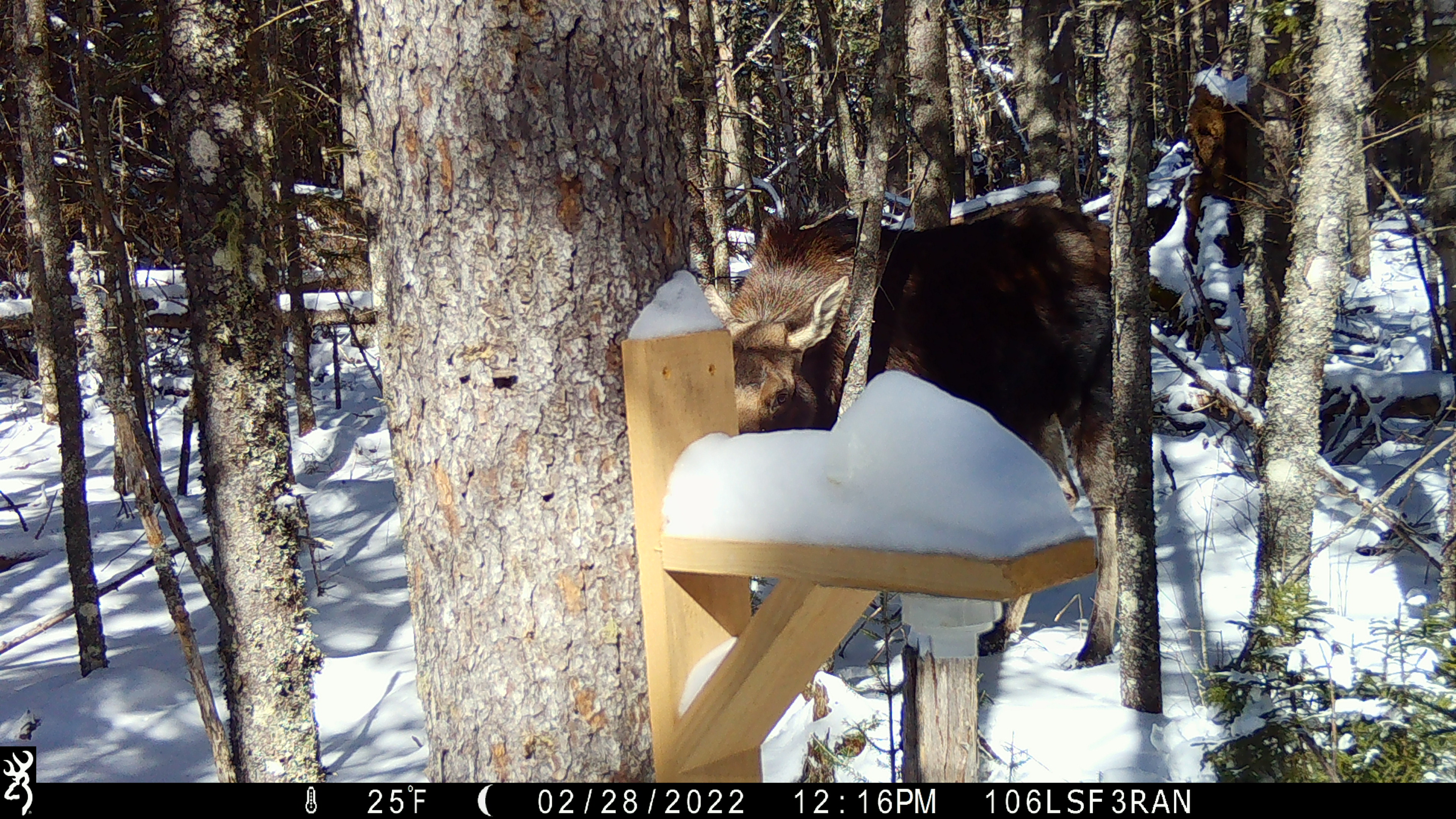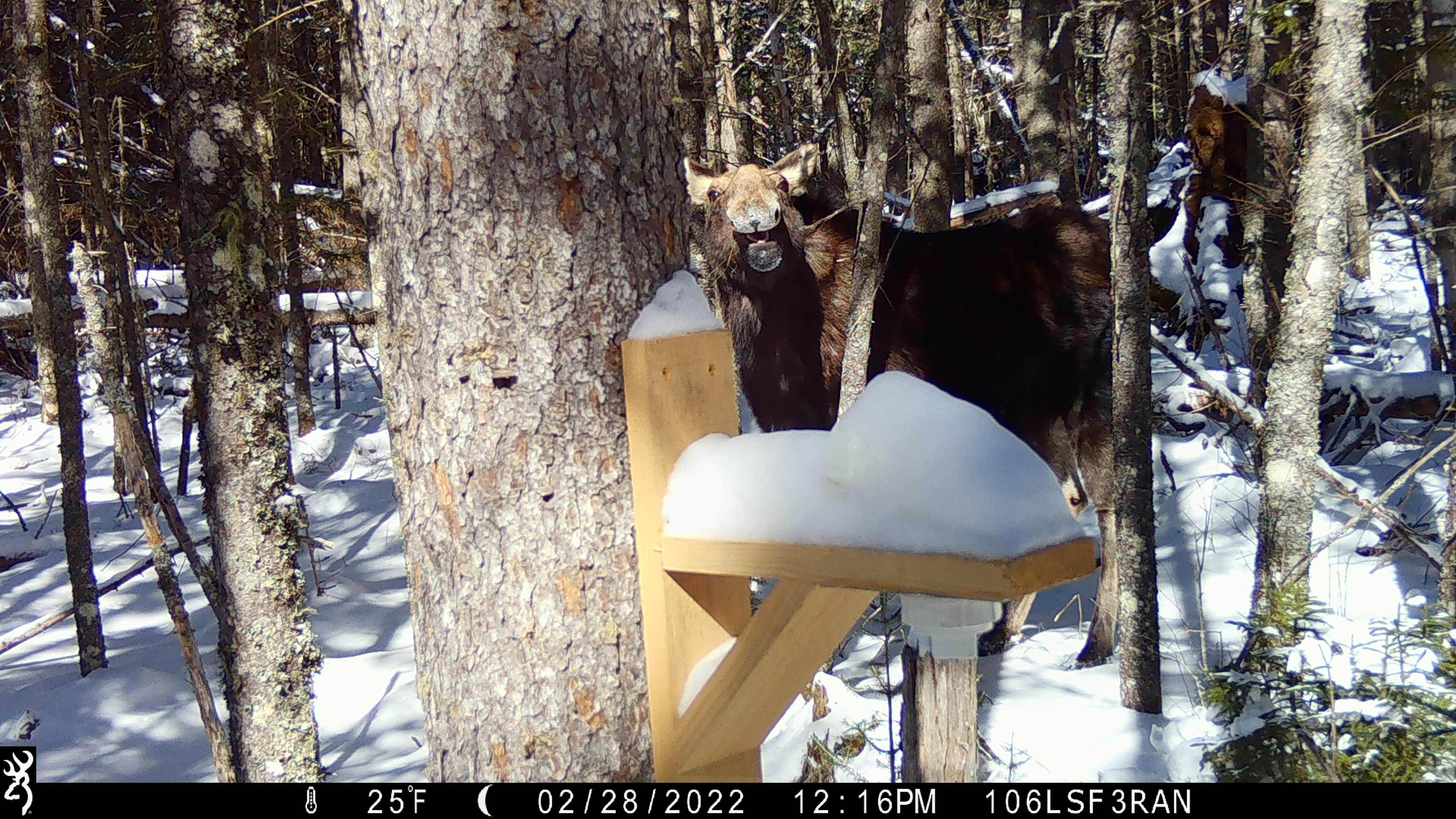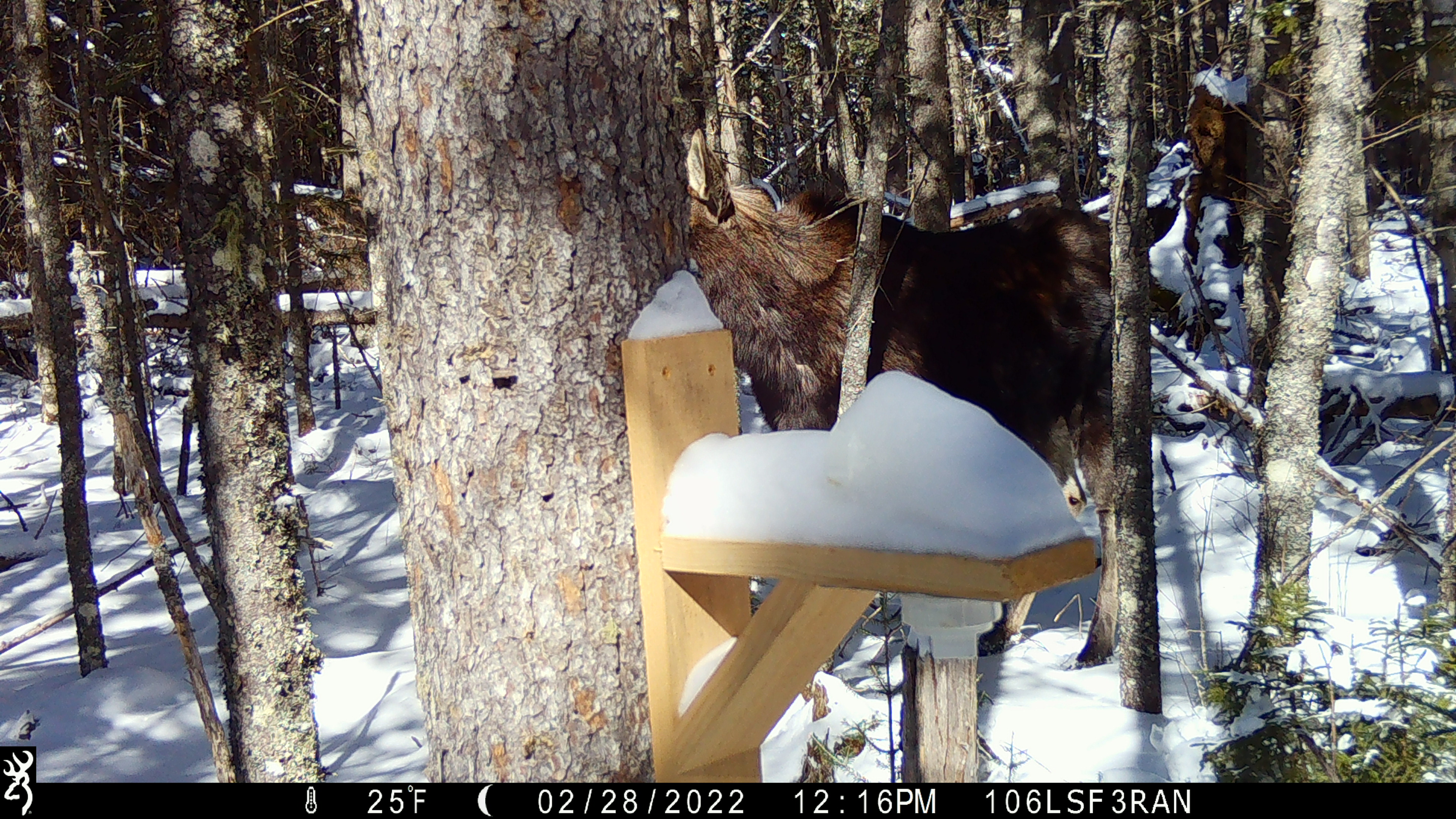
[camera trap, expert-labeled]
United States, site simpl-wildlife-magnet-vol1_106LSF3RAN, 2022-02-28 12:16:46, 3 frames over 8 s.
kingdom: Animalia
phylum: Chordata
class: Mammalia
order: Artiodactyla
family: Cervidae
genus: Alces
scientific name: Alces alces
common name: moose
Moose (Alces alces).